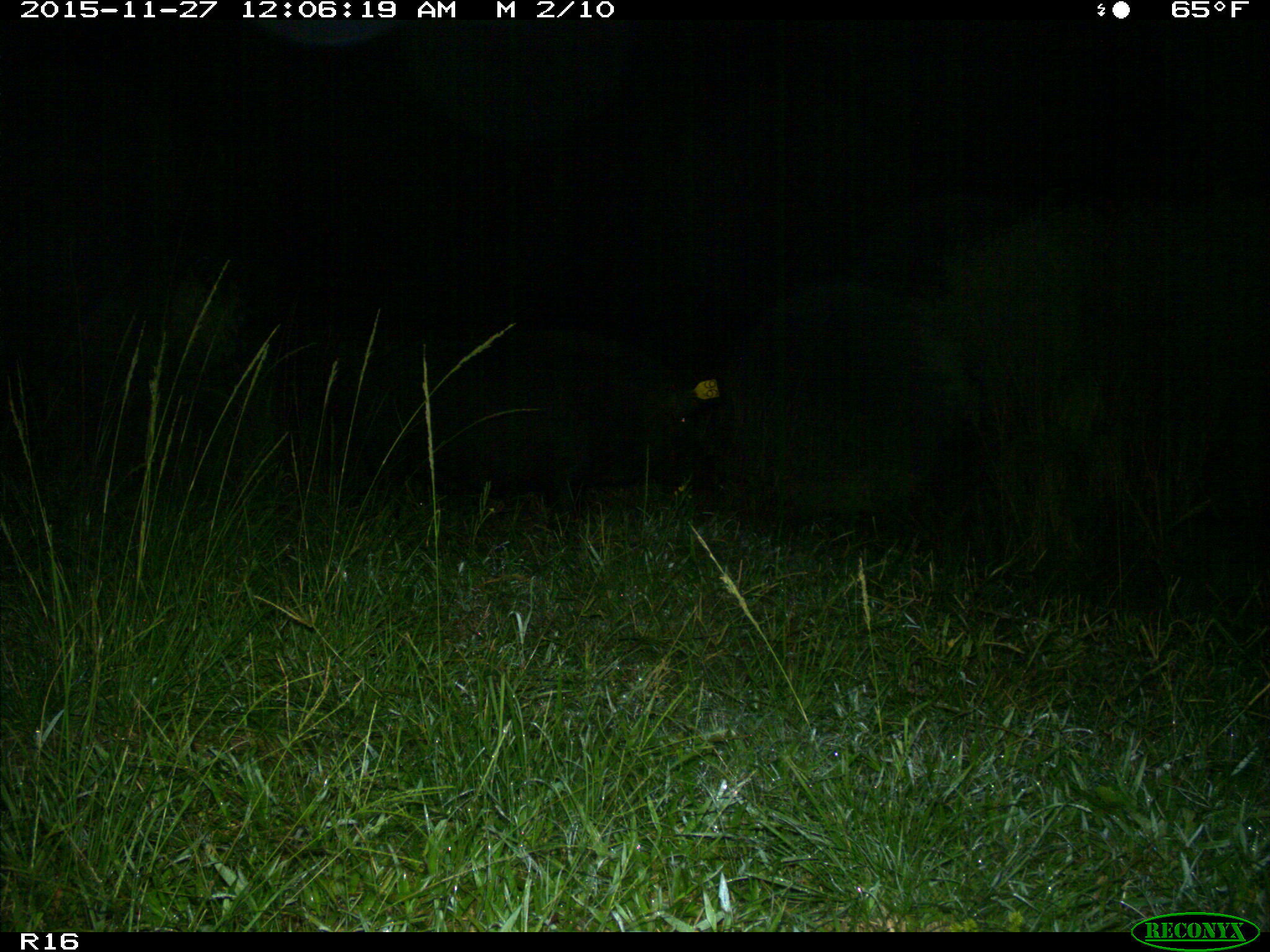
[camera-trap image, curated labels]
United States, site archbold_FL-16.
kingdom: Animalia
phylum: Chordata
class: Mammalia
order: Artiodactyla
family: Suidae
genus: Sus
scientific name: Sus scrofa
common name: wild boar